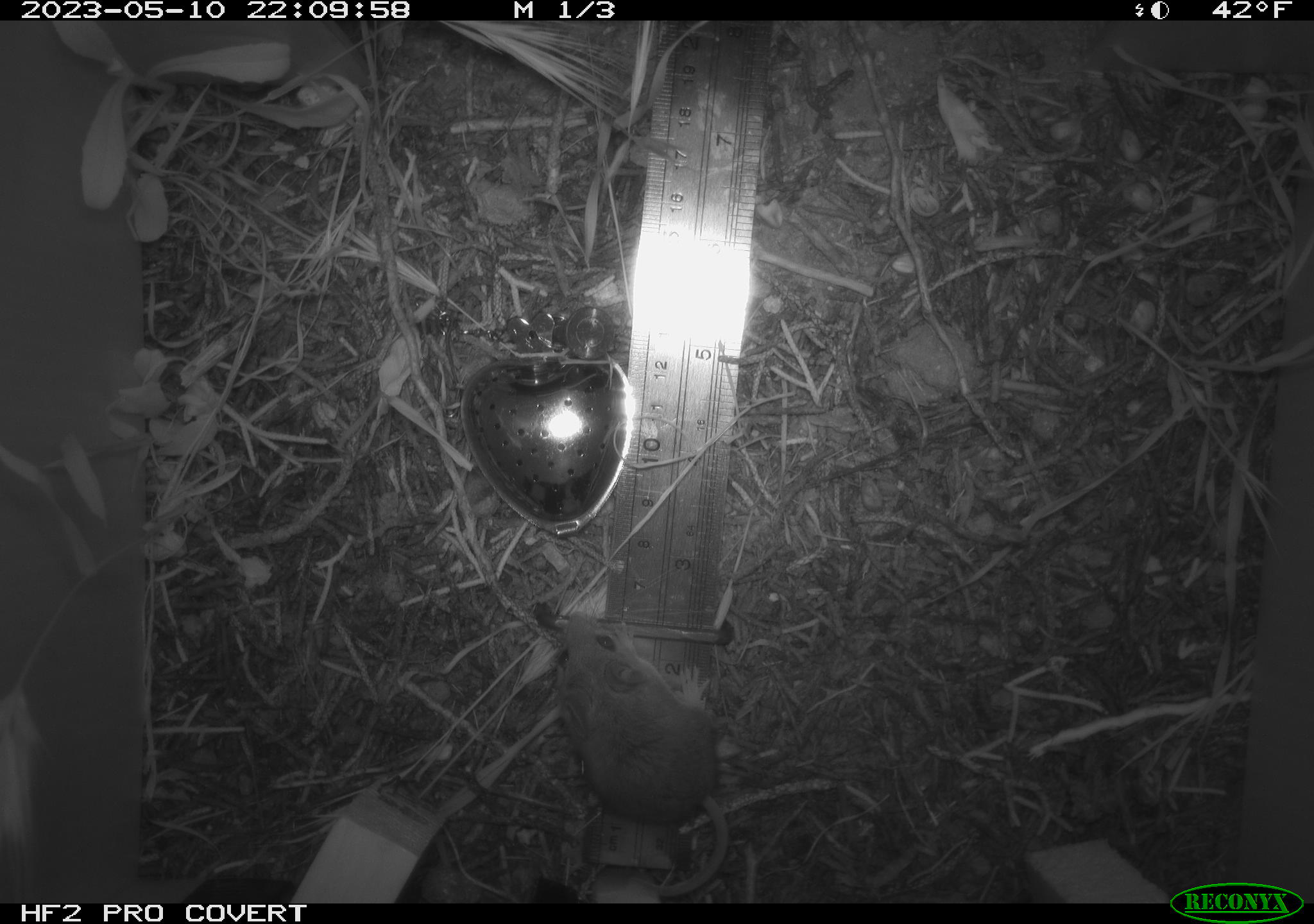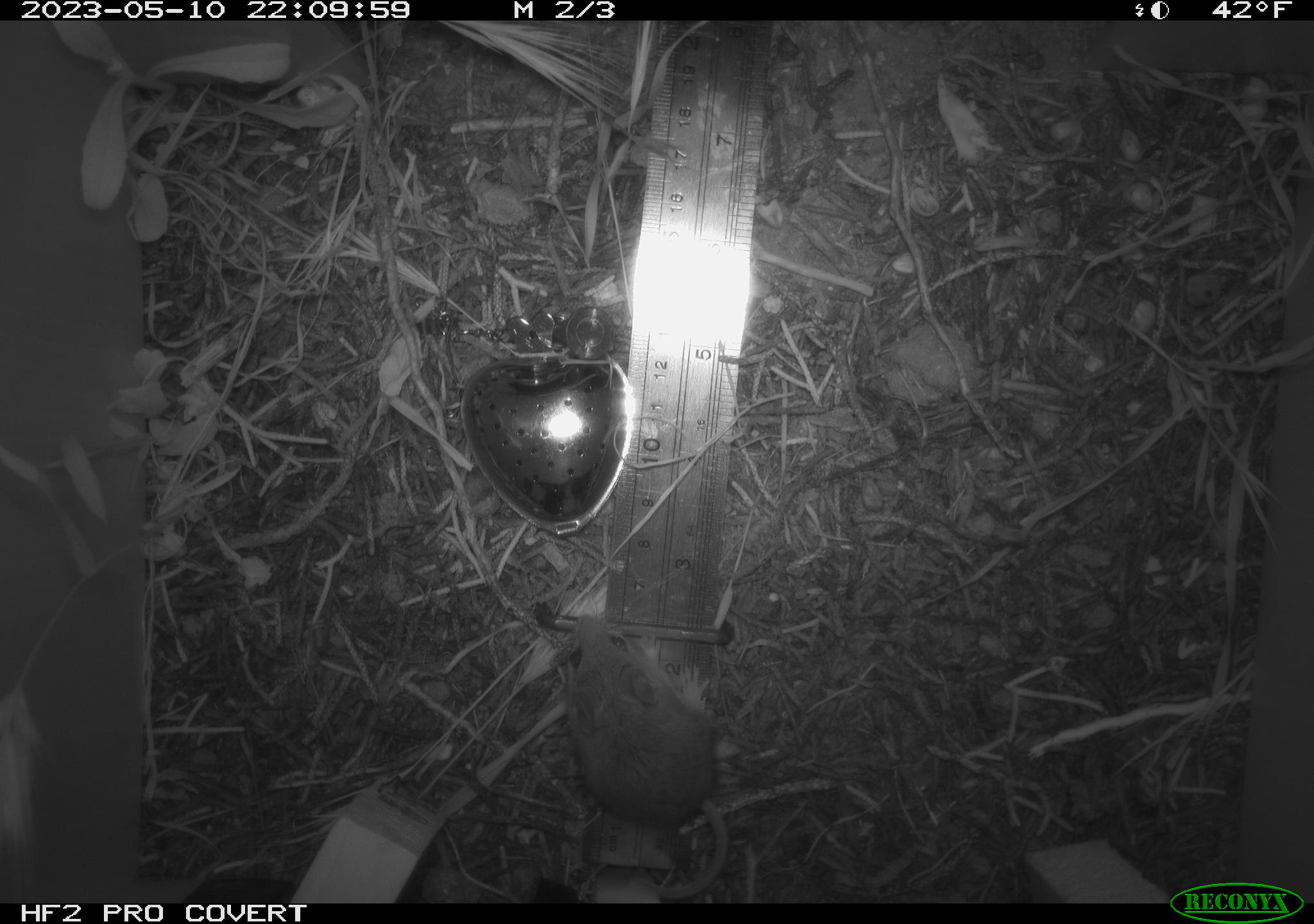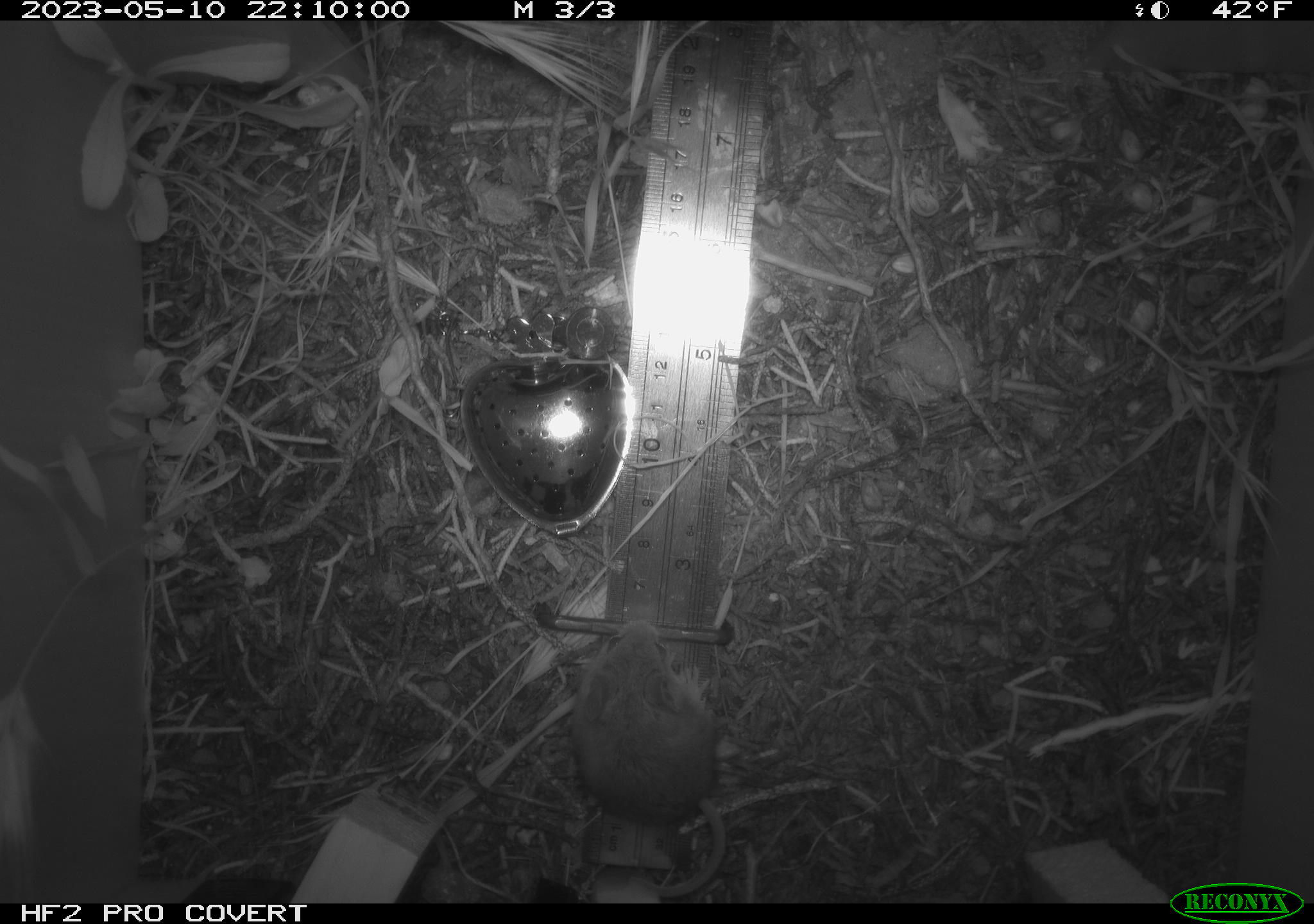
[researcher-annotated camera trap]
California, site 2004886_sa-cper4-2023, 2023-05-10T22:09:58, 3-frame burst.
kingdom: Animalia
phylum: Chordata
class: Mammalia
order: Rodentia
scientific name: Rodentia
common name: mouse species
Mouse species (Rodentia).